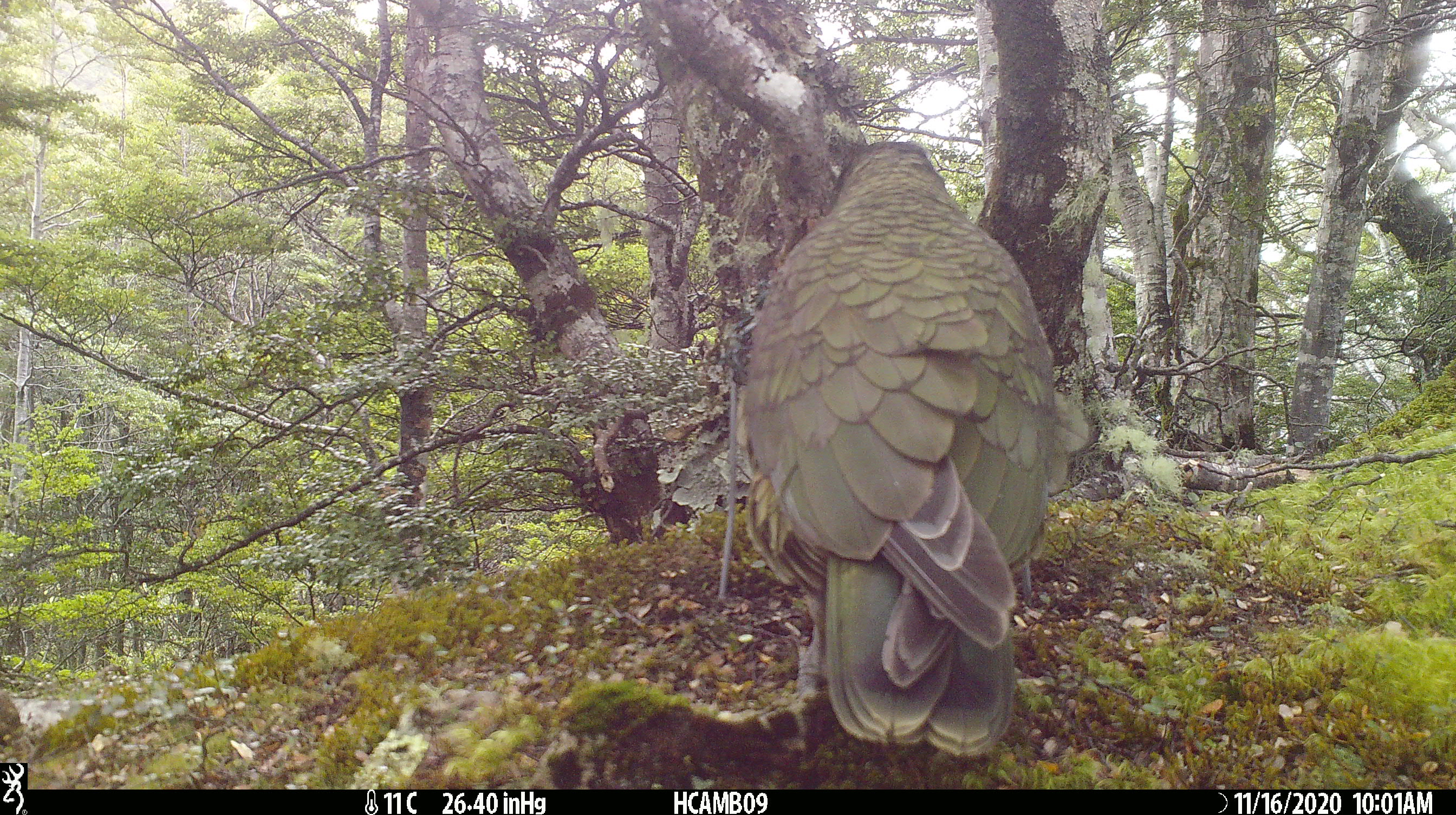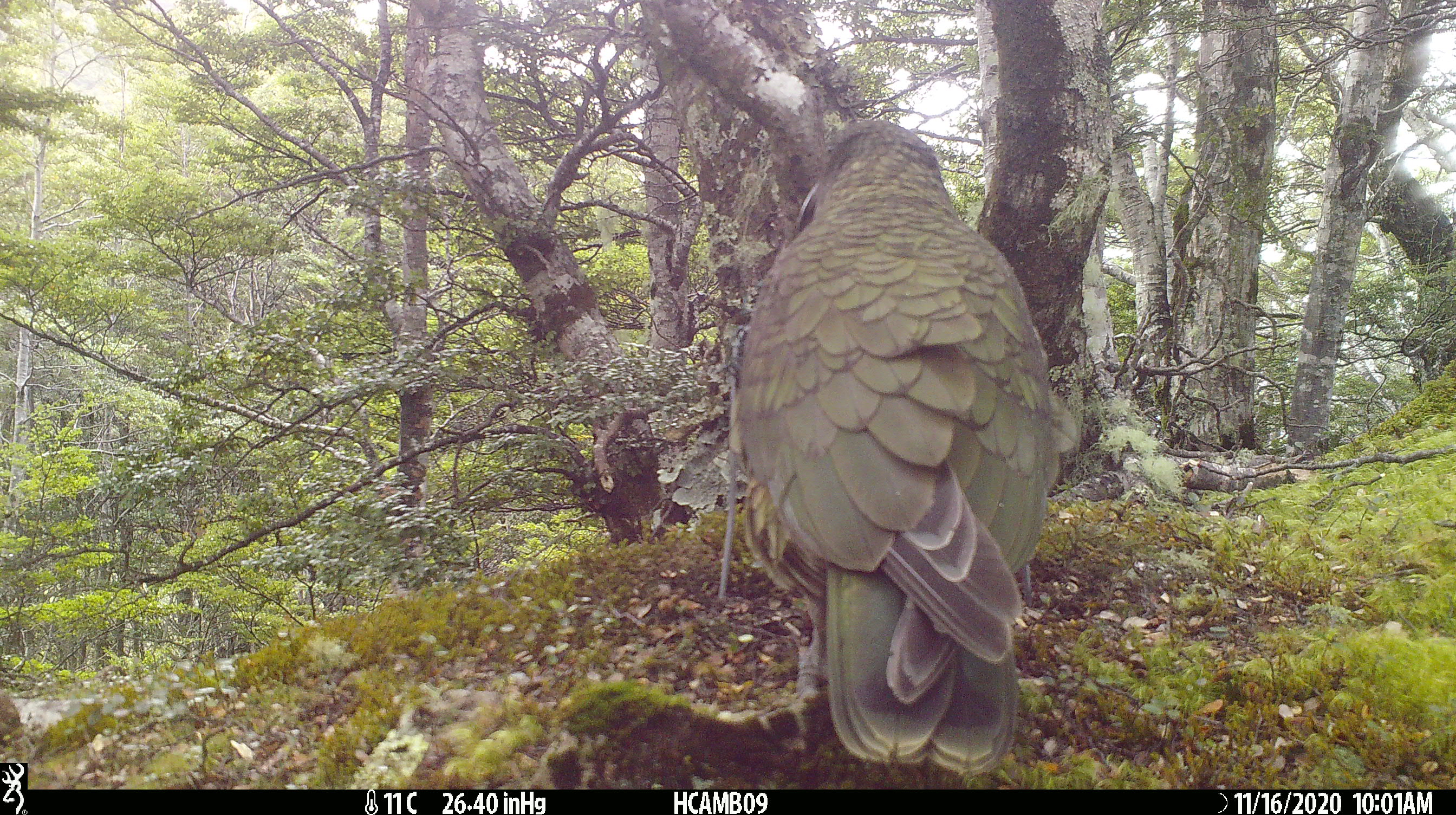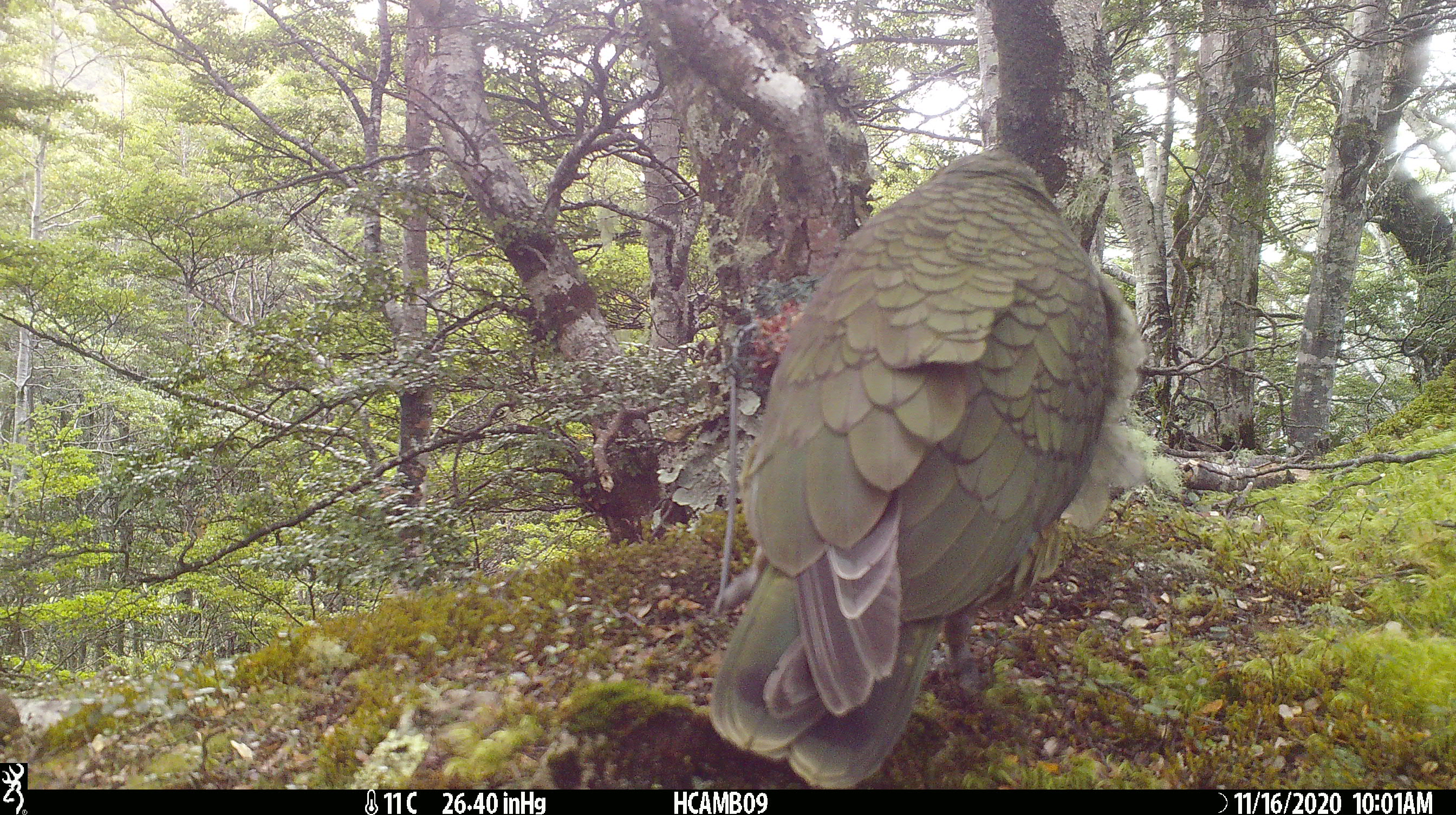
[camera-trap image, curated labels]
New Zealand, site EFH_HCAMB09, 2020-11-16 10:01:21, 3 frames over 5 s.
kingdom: Animalia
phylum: Chordata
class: Aves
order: Psittaciformes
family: Strigopidae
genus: Nestor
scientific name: Nestor notabilis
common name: kea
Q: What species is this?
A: Kea (Nestor notabilis).